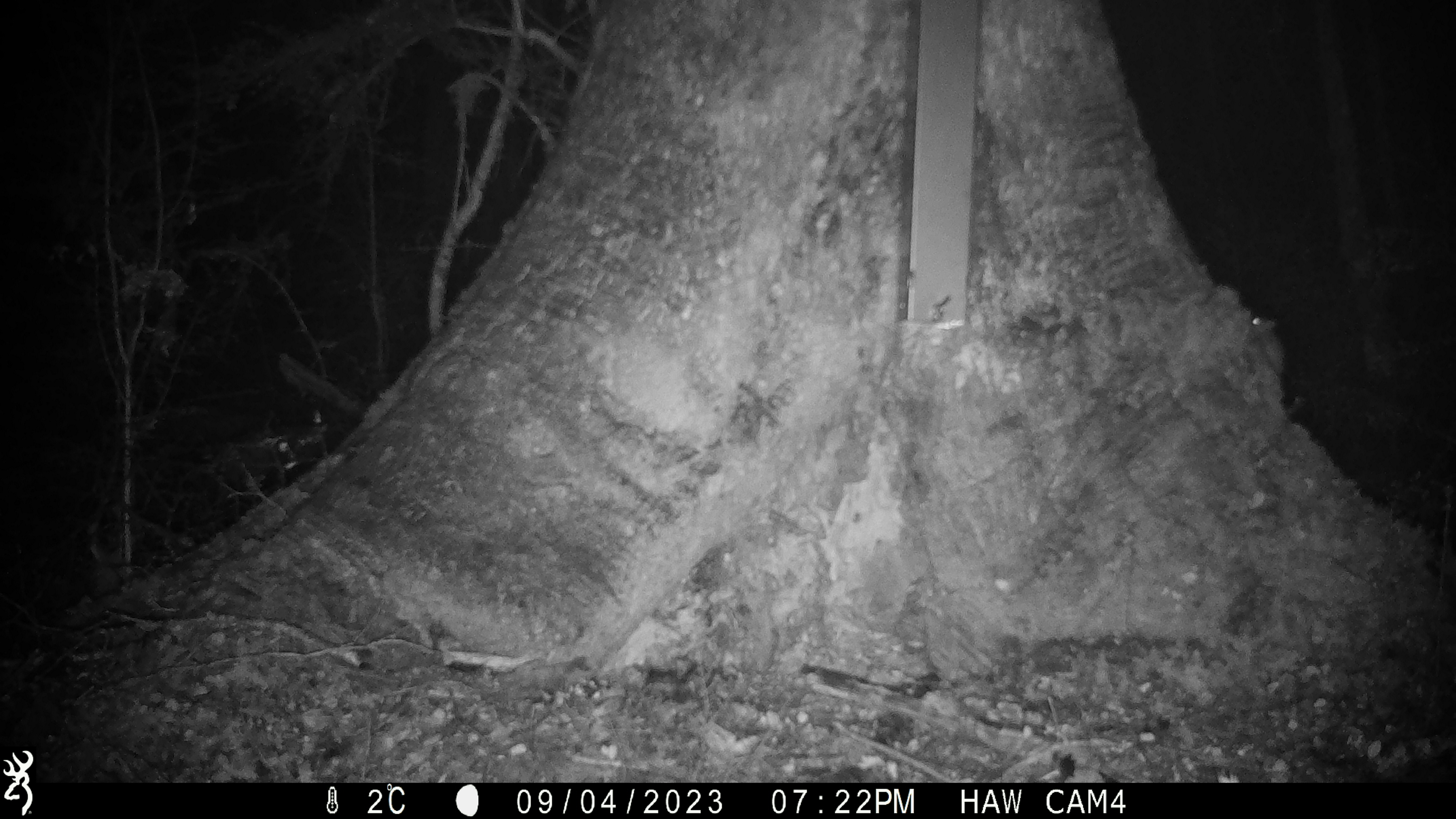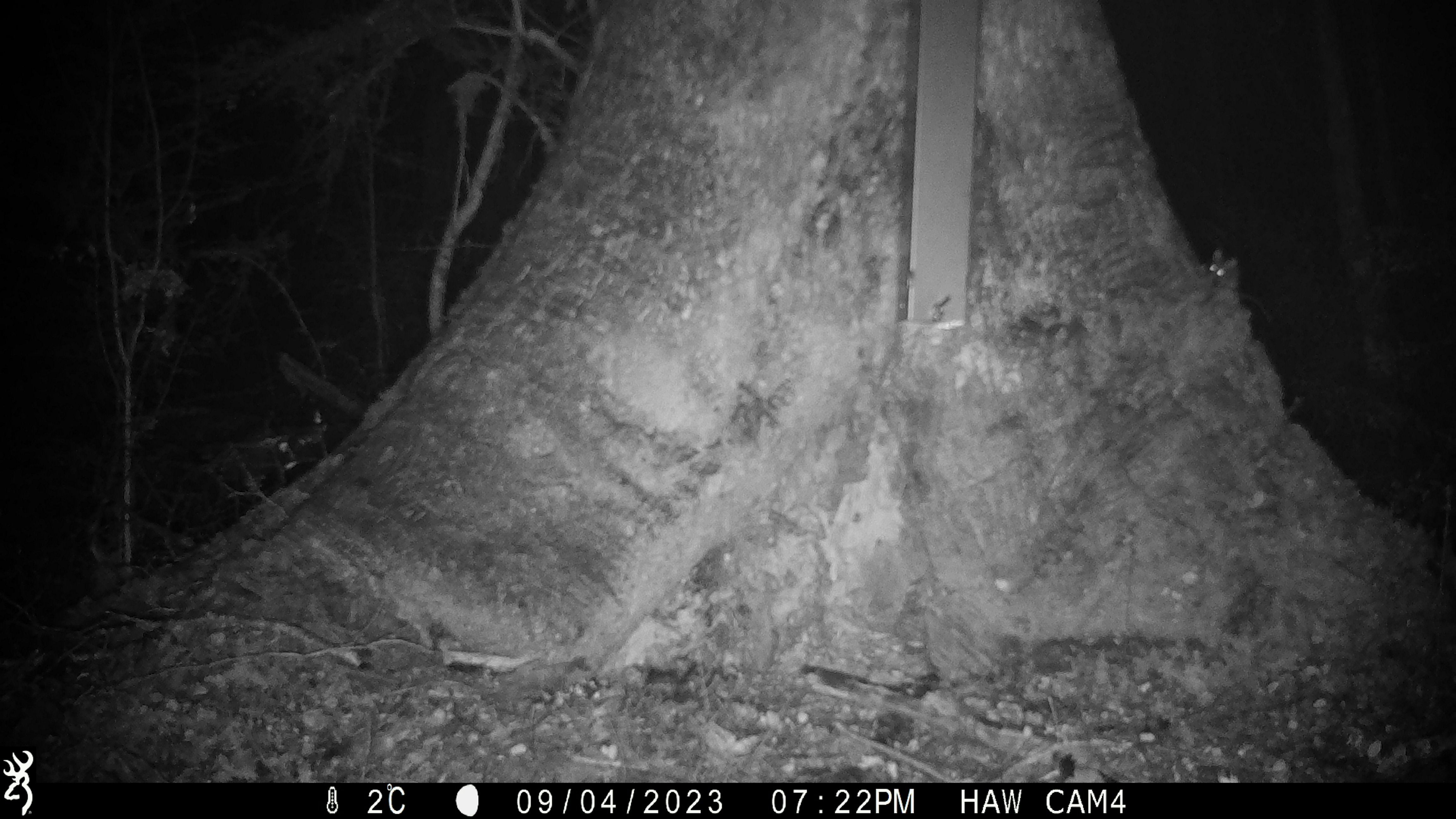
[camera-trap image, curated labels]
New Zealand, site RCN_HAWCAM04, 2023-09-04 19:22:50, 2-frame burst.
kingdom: Animalia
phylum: Chordata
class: Mammalia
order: Rodentia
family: Muridae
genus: Mus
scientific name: Mus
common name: mouse